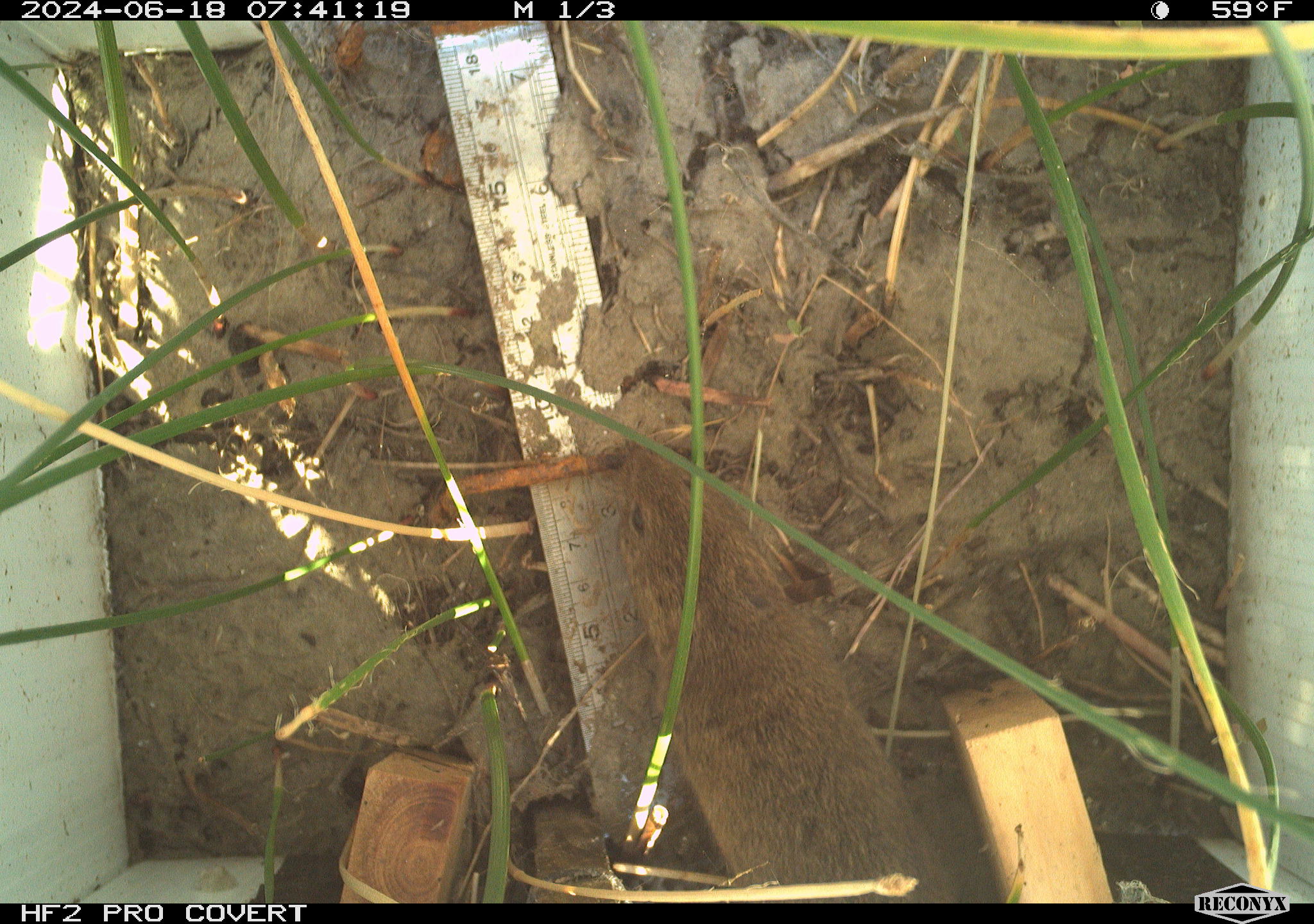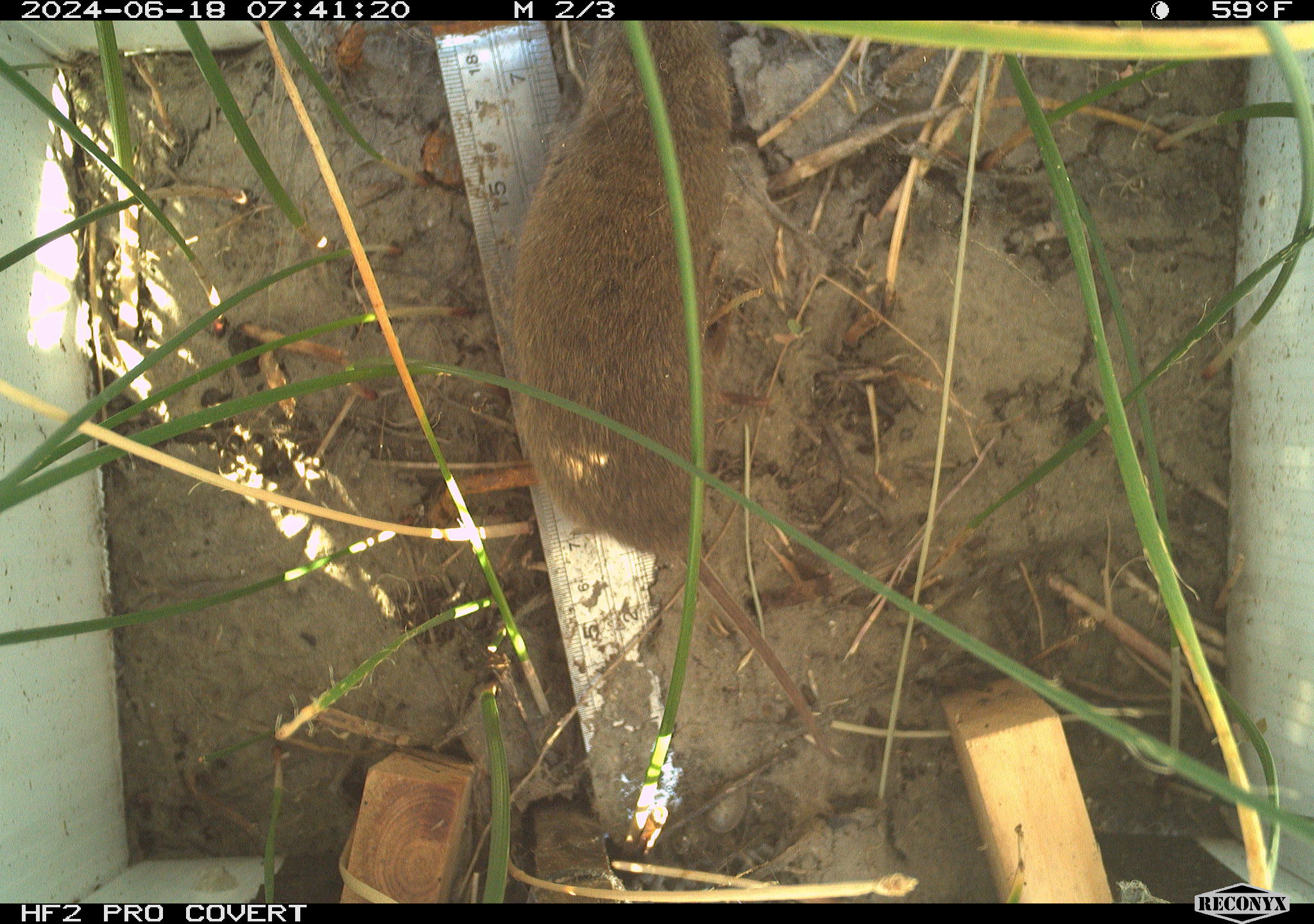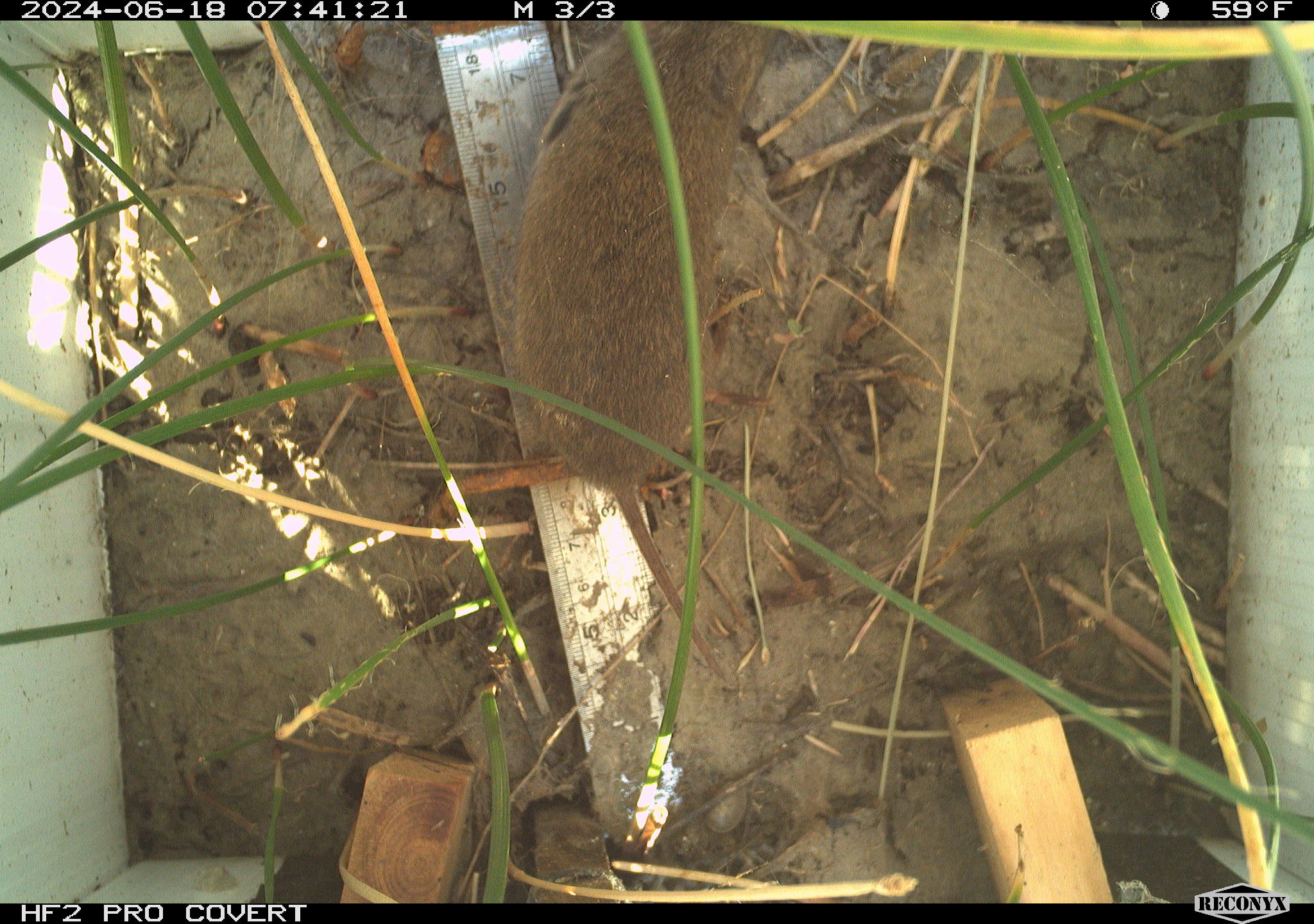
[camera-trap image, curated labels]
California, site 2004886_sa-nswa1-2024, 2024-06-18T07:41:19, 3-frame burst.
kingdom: Animalia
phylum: Chordata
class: Mammalia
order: Rodentia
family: Cricetidae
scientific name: Arvicolinae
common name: voles, lemmings, and muskrats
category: arvicolinae subfamily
Arvicolinae subfamily (voles, lemmings, and muskrats) (Arvicolinae).